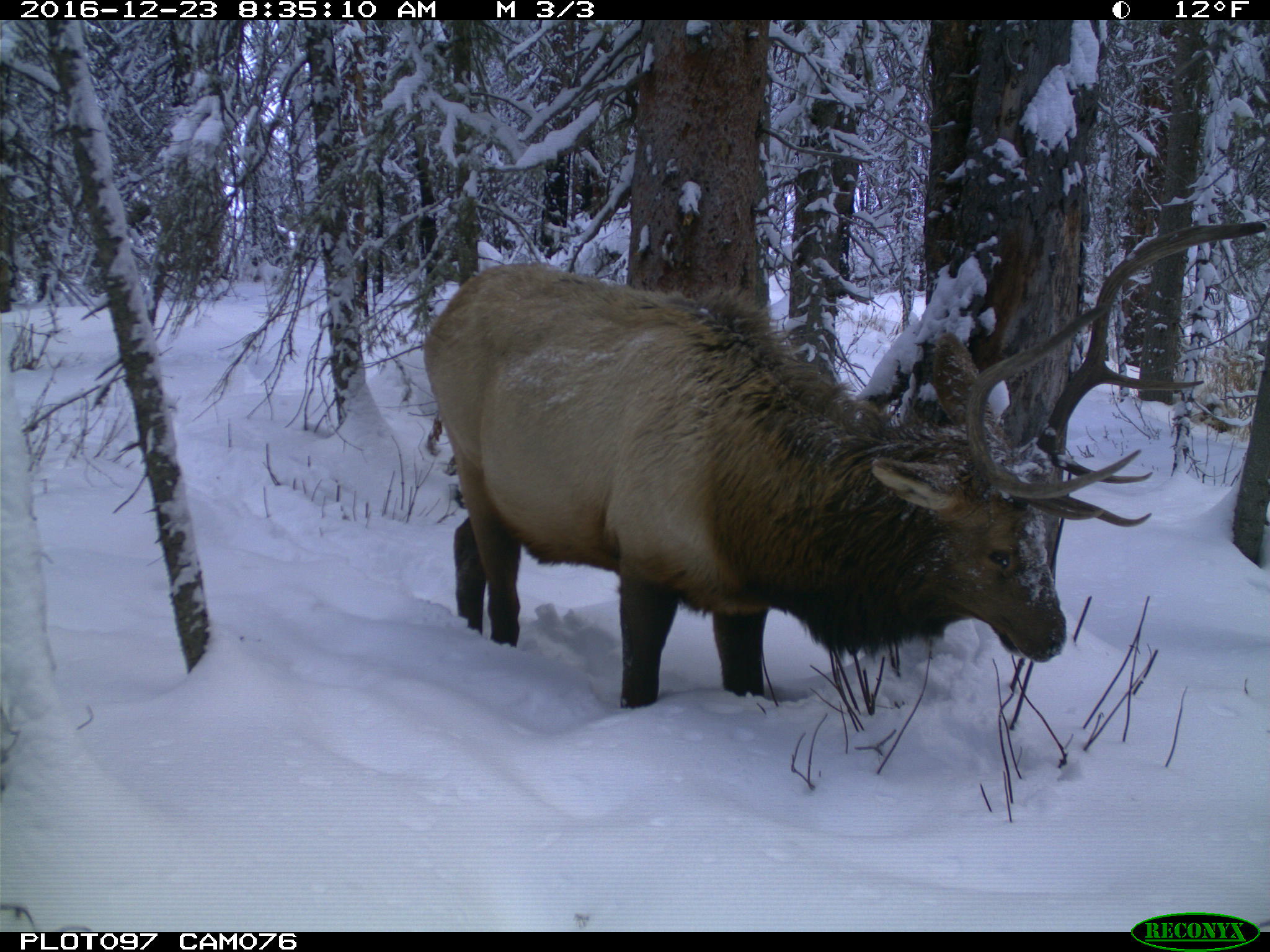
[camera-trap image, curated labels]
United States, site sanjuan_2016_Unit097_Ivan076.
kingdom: Animalia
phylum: Chordata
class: Mammalia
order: Artiodactyla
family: Cervidae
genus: Cervus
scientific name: Cervus elaphus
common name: red deer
Cervus elaphus (red deer).